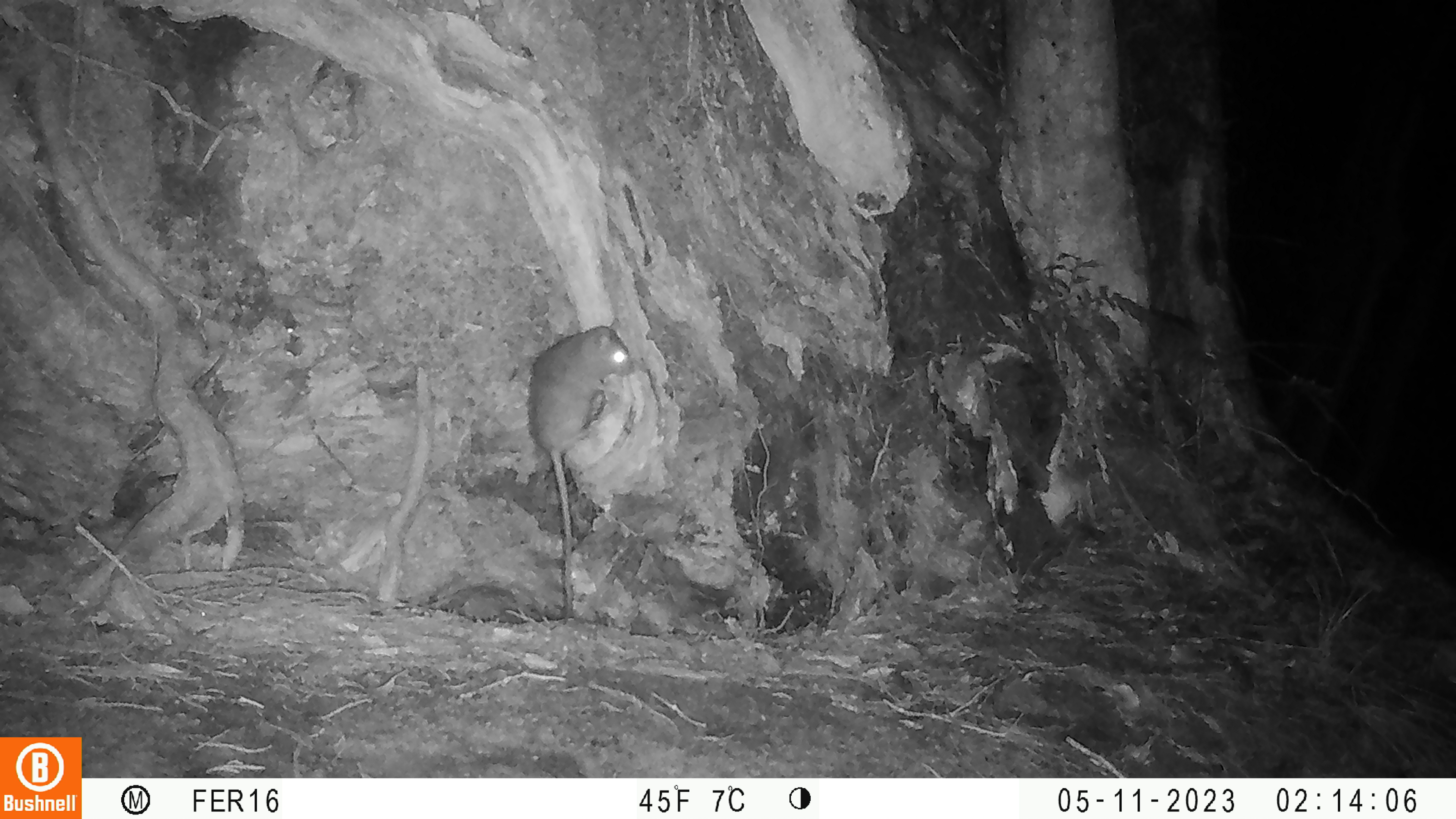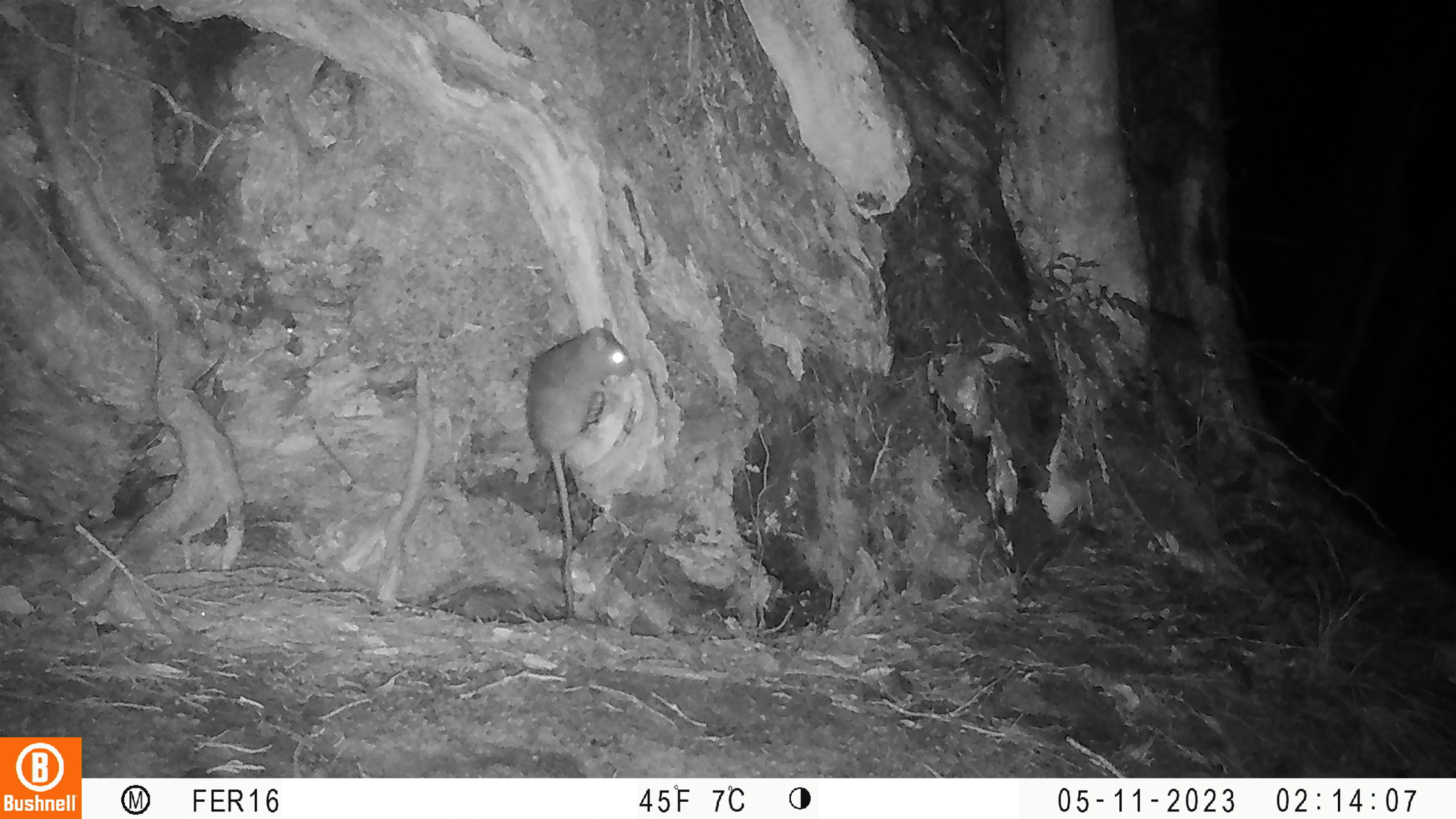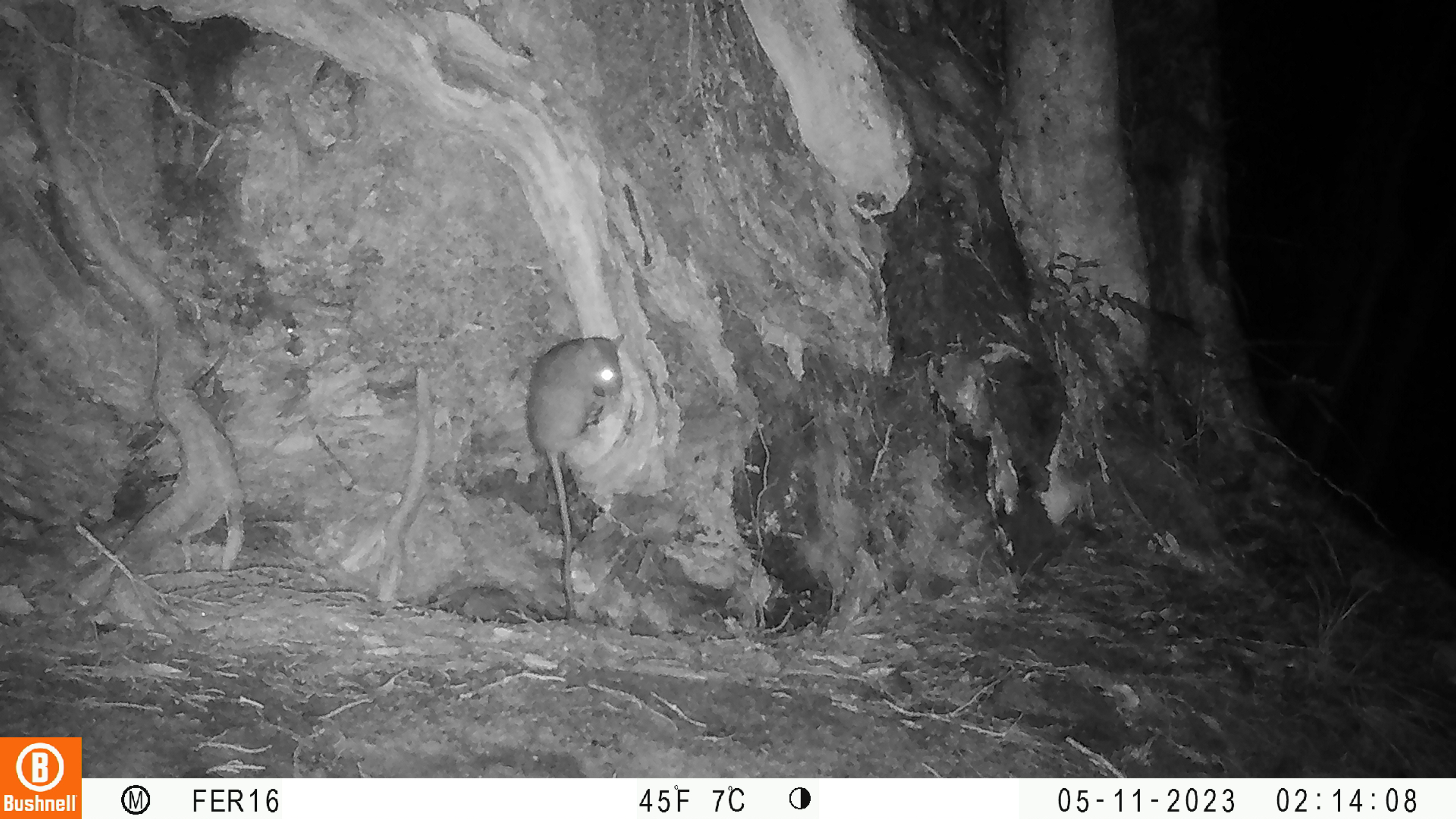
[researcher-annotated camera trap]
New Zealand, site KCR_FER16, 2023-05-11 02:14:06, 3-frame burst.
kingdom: Animalia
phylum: Chordata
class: Mammalia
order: Rodentia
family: Muridae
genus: Rattus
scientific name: Rattus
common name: rat